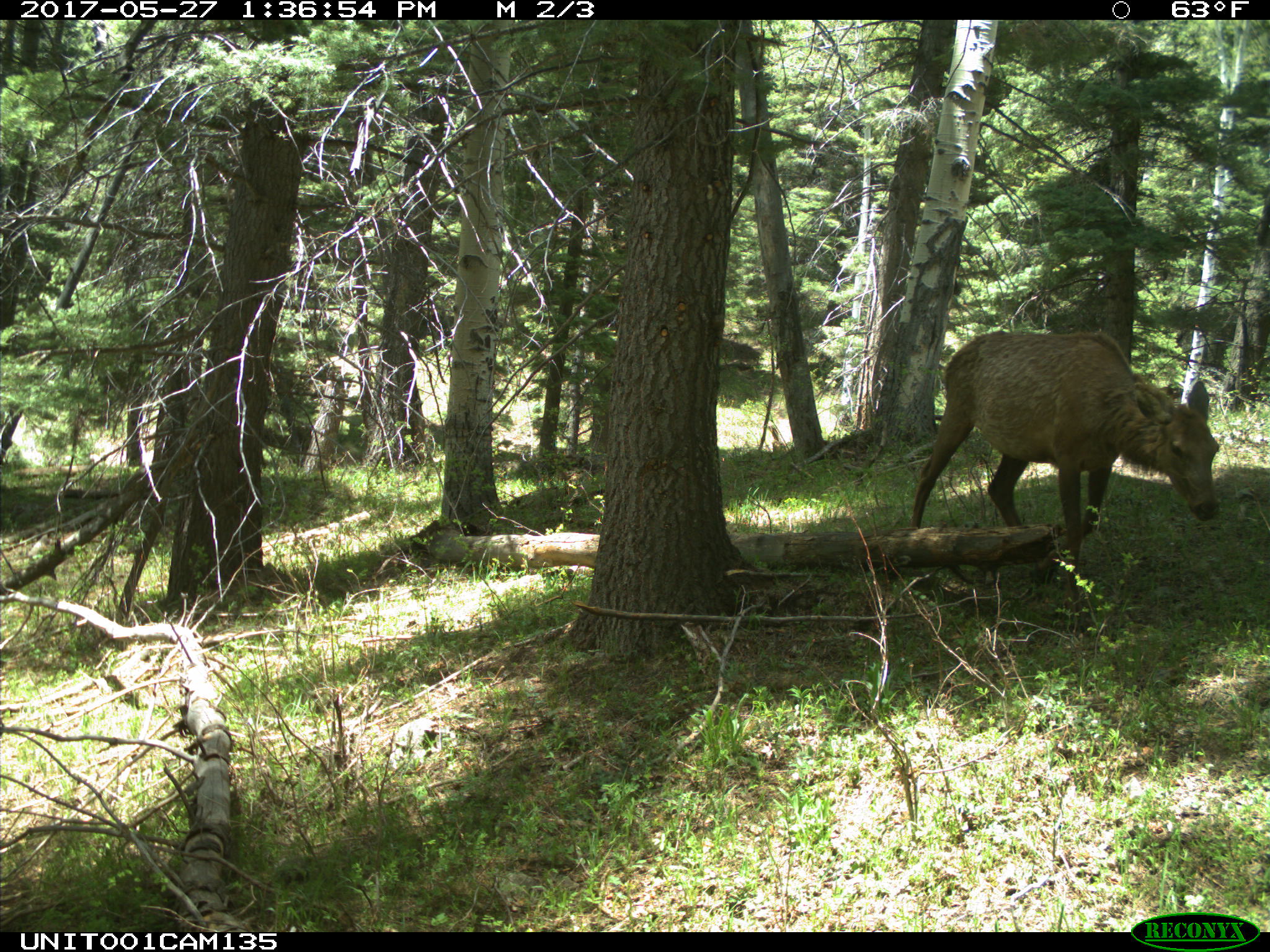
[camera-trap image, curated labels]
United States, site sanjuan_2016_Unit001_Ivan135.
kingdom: Animalia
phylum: Chordata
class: Mammalia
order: Artiodactyla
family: Cervidae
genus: Cervus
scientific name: Cervus elaphus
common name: red deer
Cervus elaphus (red deer).